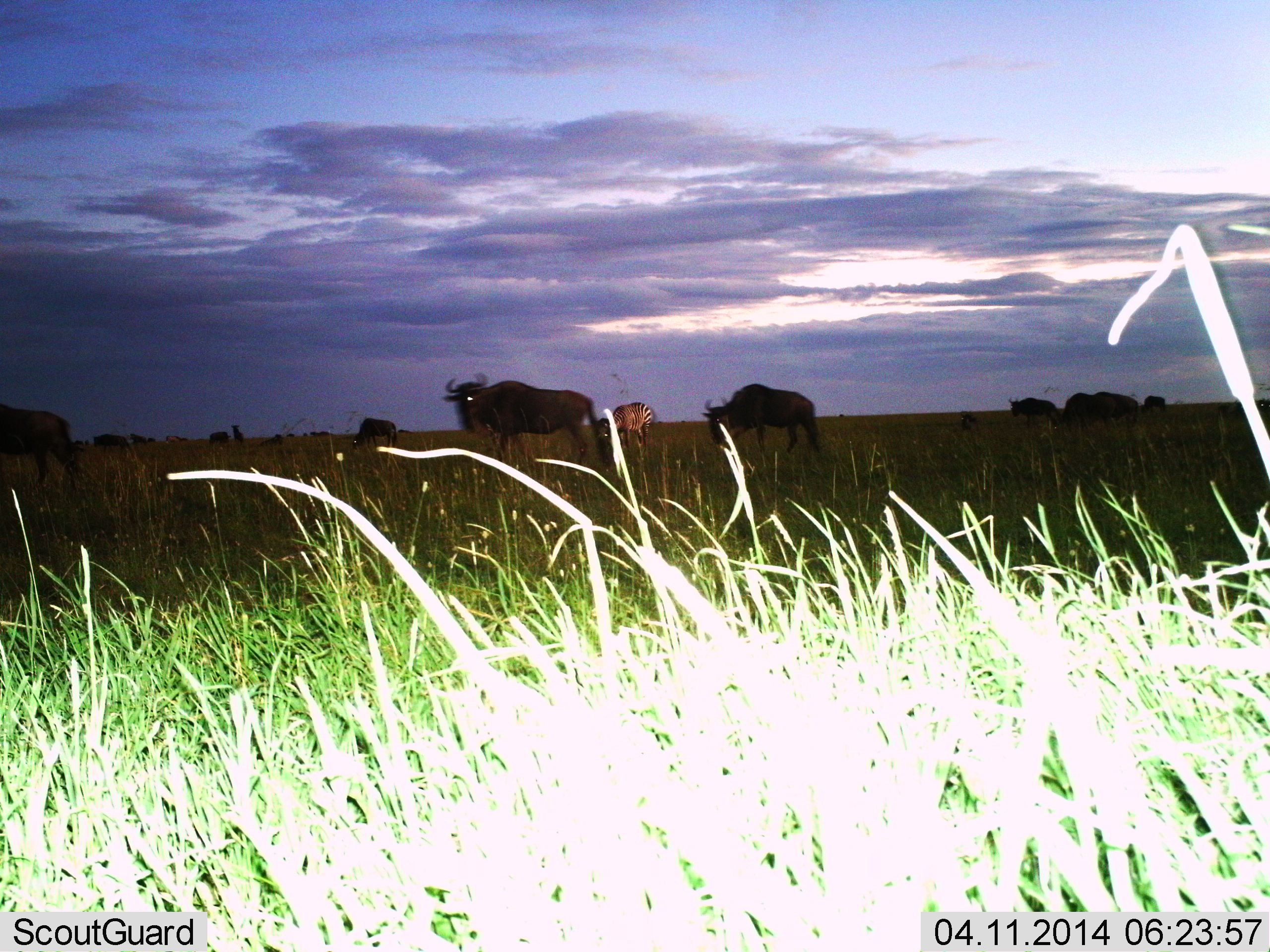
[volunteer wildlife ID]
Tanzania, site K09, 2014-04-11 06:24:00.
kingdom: Animalia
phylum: Chordata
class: Mammalia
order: Artiodactyla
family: Bovidae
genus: Connochaetes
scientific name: Connochaetes taurinus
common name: blue wildebeest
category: wildebeest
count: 11-50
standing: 68%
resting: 5%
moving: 42%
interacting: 0%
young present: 5%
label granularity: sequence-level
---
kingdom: Animalia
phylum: Chordata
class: Mammalia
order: Perissodactyla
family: Equidae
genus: Equus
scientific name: Equus quagga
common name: plains zebra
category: zebra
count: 1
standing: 70%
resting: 0%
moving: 10%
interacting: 0%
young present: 0%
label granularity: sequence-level